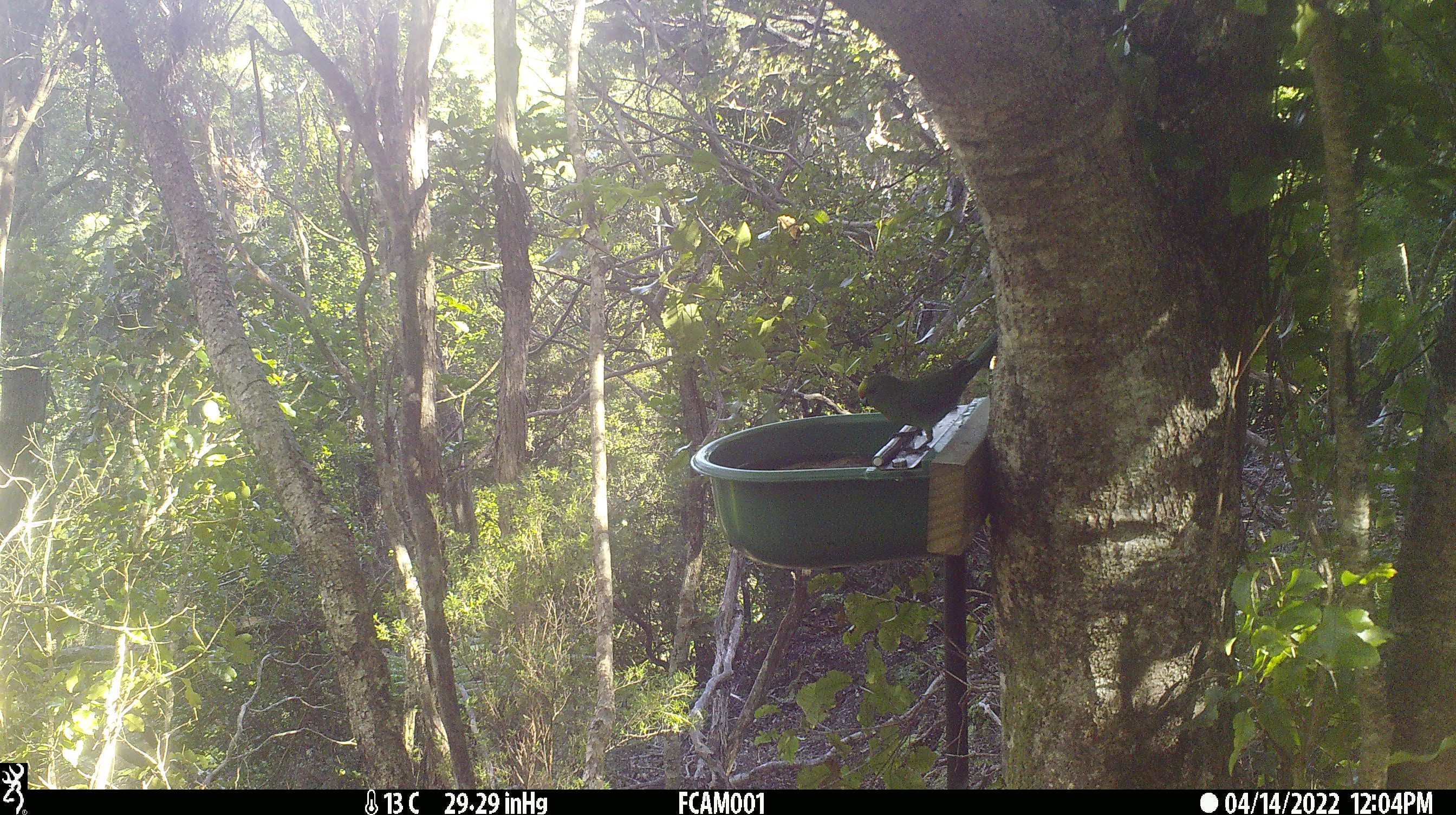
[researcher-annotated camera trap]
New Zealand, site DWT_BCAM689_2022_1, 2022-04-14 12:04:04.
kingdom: Animalia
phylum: Chordata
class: Aves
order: Psittaciformes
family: Psittaculidae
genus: Cyanoramphus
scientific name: Cyanoramphus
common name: parakeet